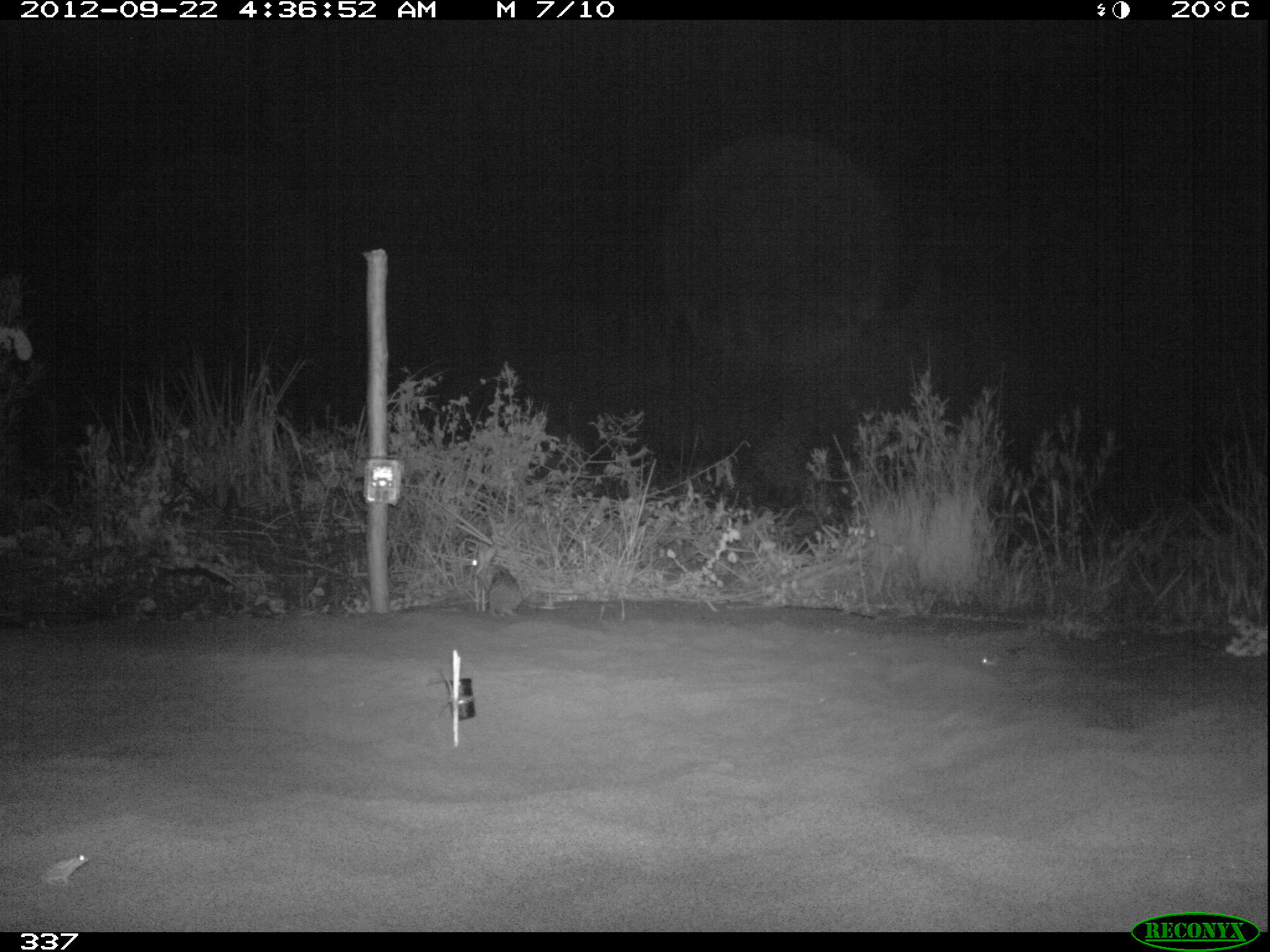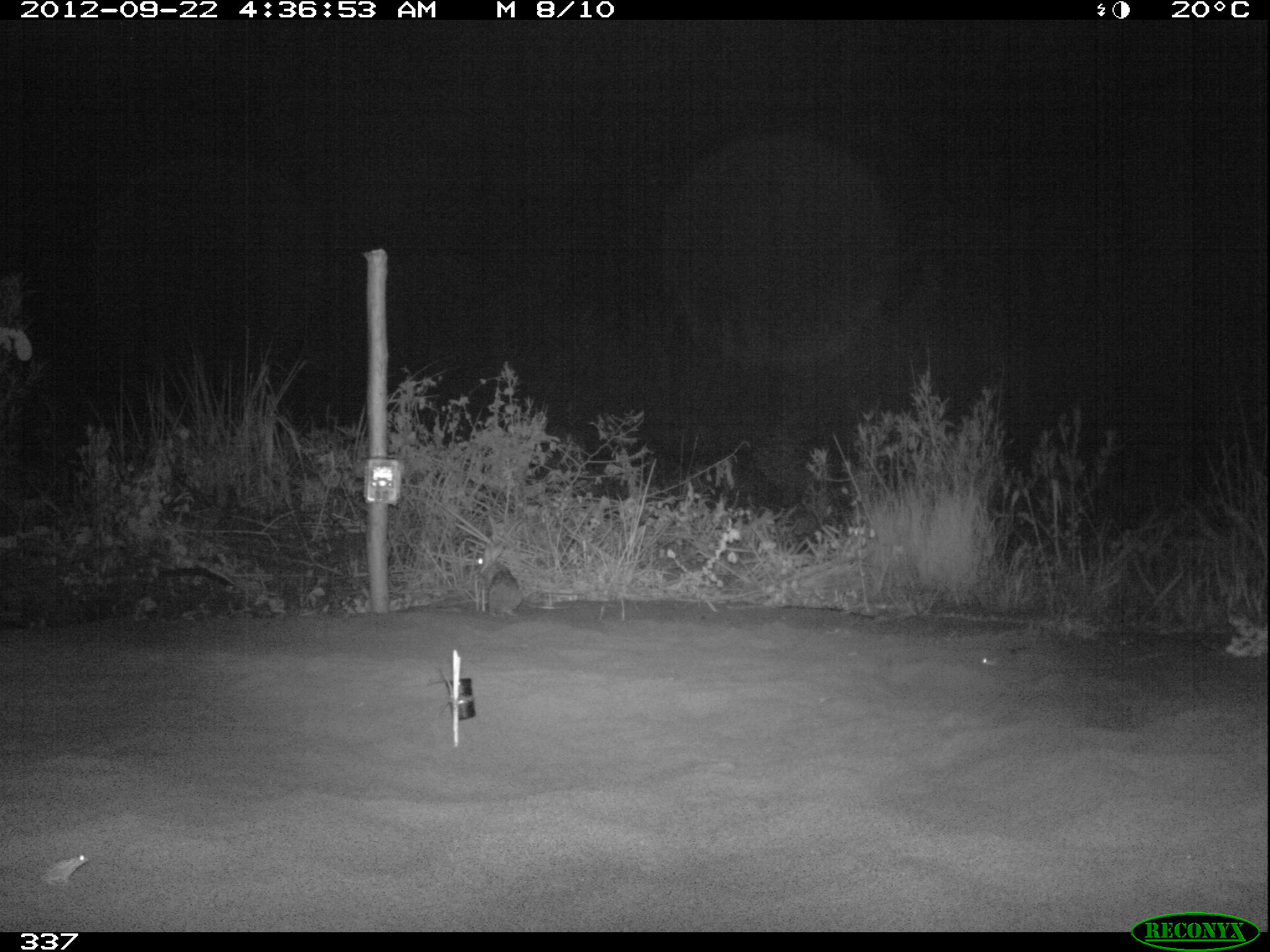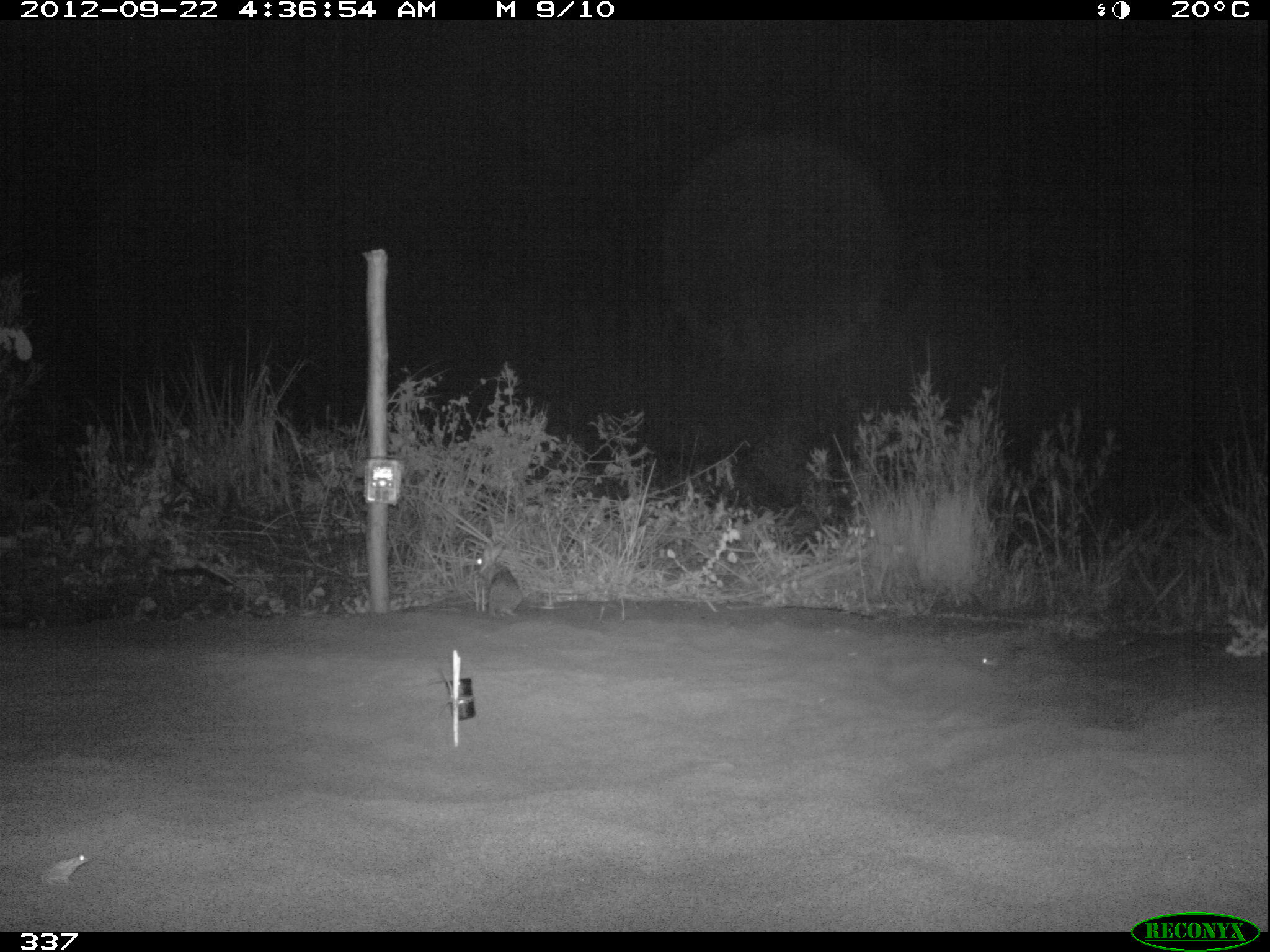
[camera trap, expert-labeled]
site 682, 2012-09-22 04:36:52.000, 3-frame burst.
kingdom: Animalia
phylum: Chordata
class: Mammalia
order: Lagomorpha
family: Leporidae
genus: Sylvilagus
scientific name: Sylvilagus brasiliensis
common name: tapeti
Sylvilagus brasiliensis (tapeti).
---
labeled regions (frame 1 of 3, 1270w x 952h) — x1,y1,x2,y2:
sylvilagus brasiliensis: 466,546,522,617; 44,853,91,889